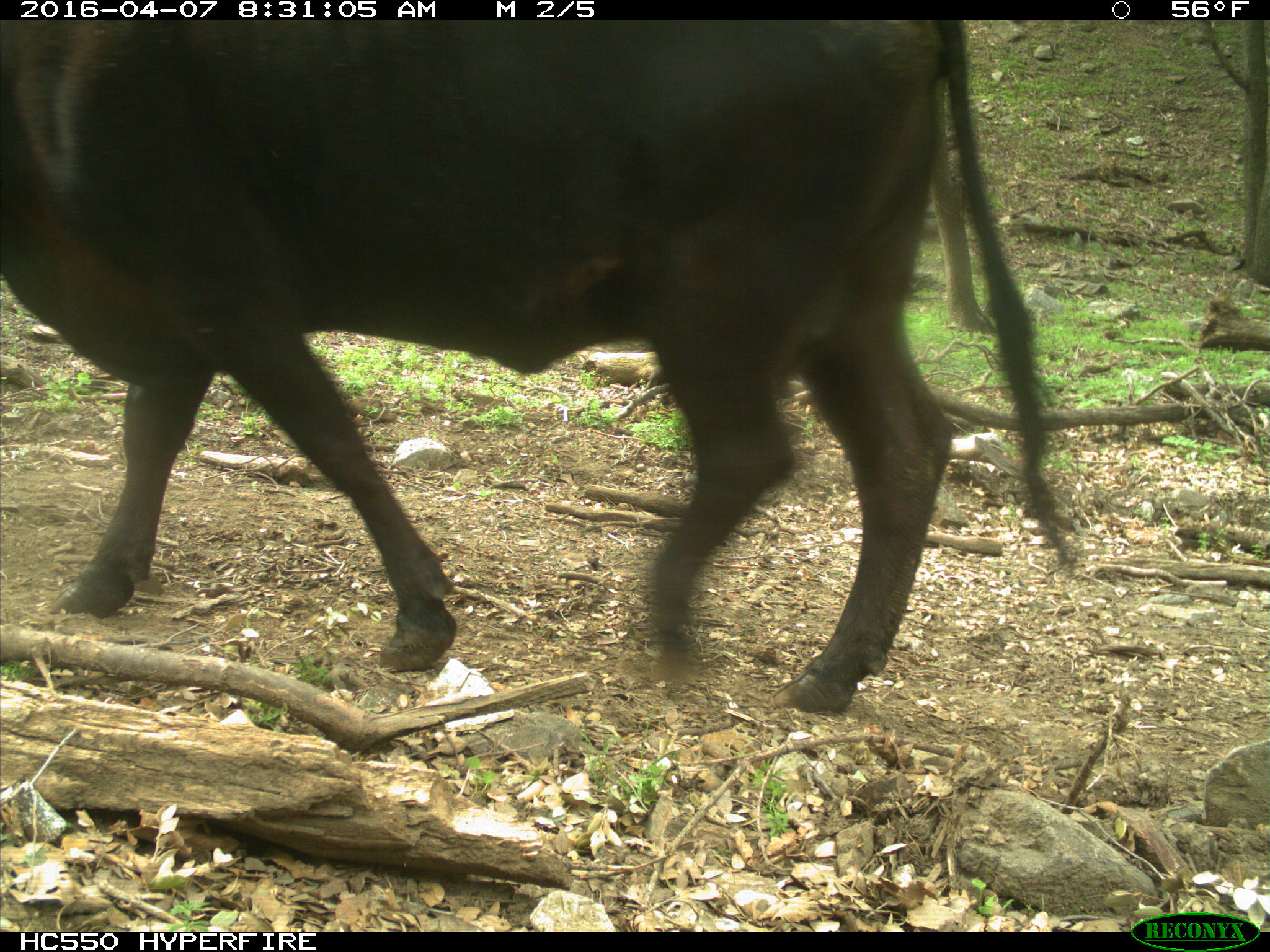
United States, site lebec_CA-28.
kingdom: Animalia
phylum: Chordata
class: Mammalia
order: Artiodactyla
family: Bovidae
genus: Bos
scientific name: Bos taurus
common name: domestic cow